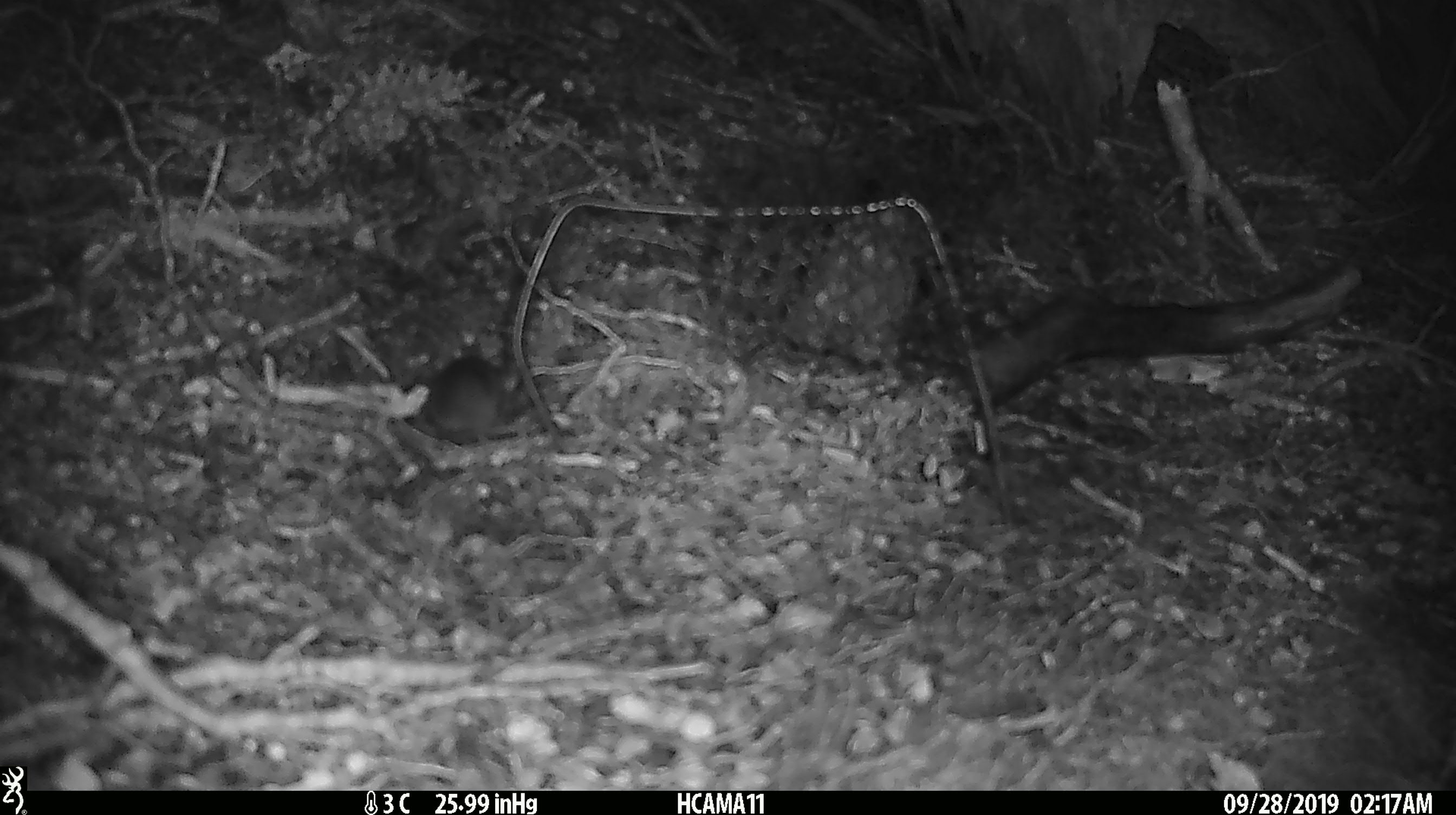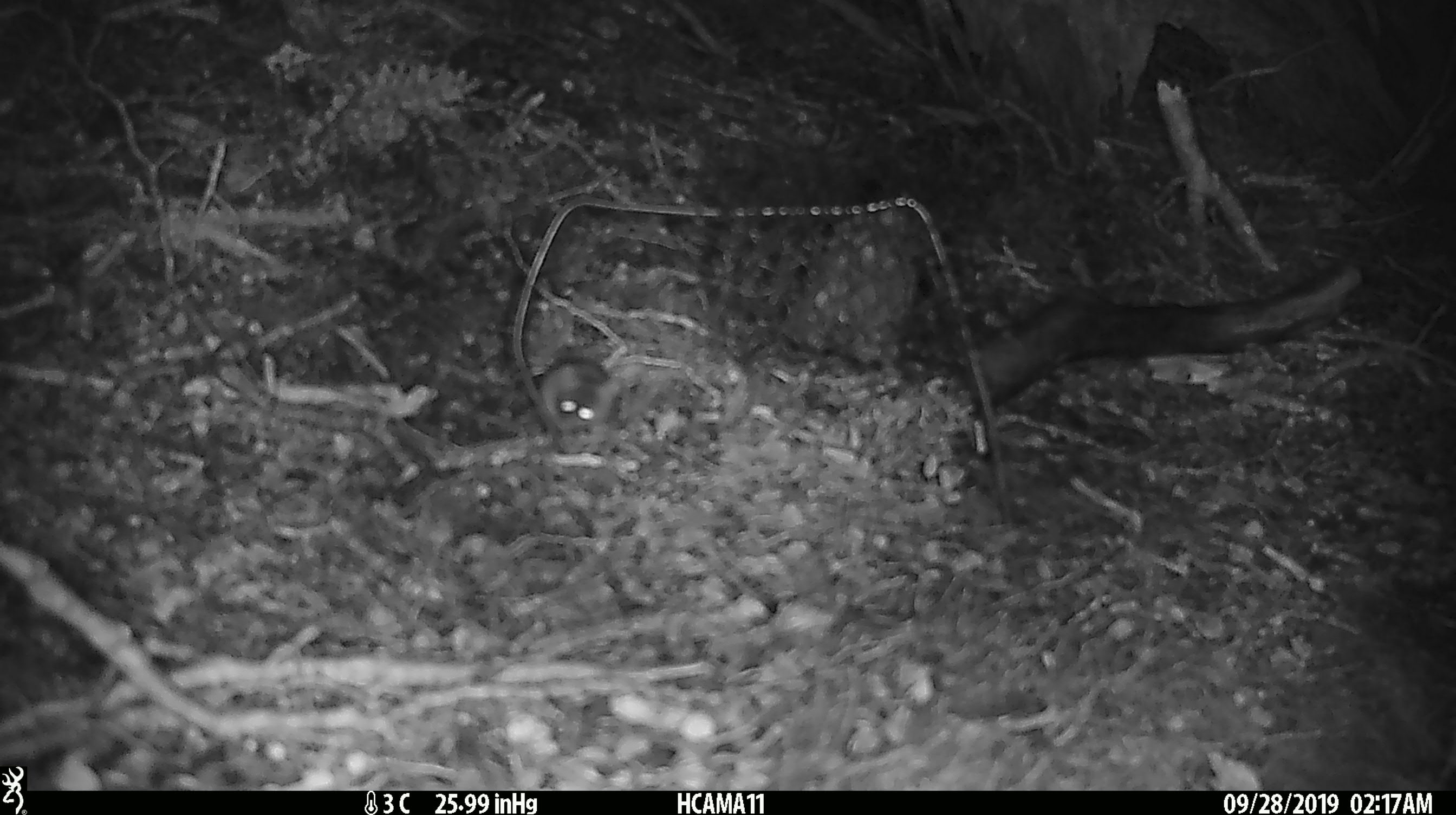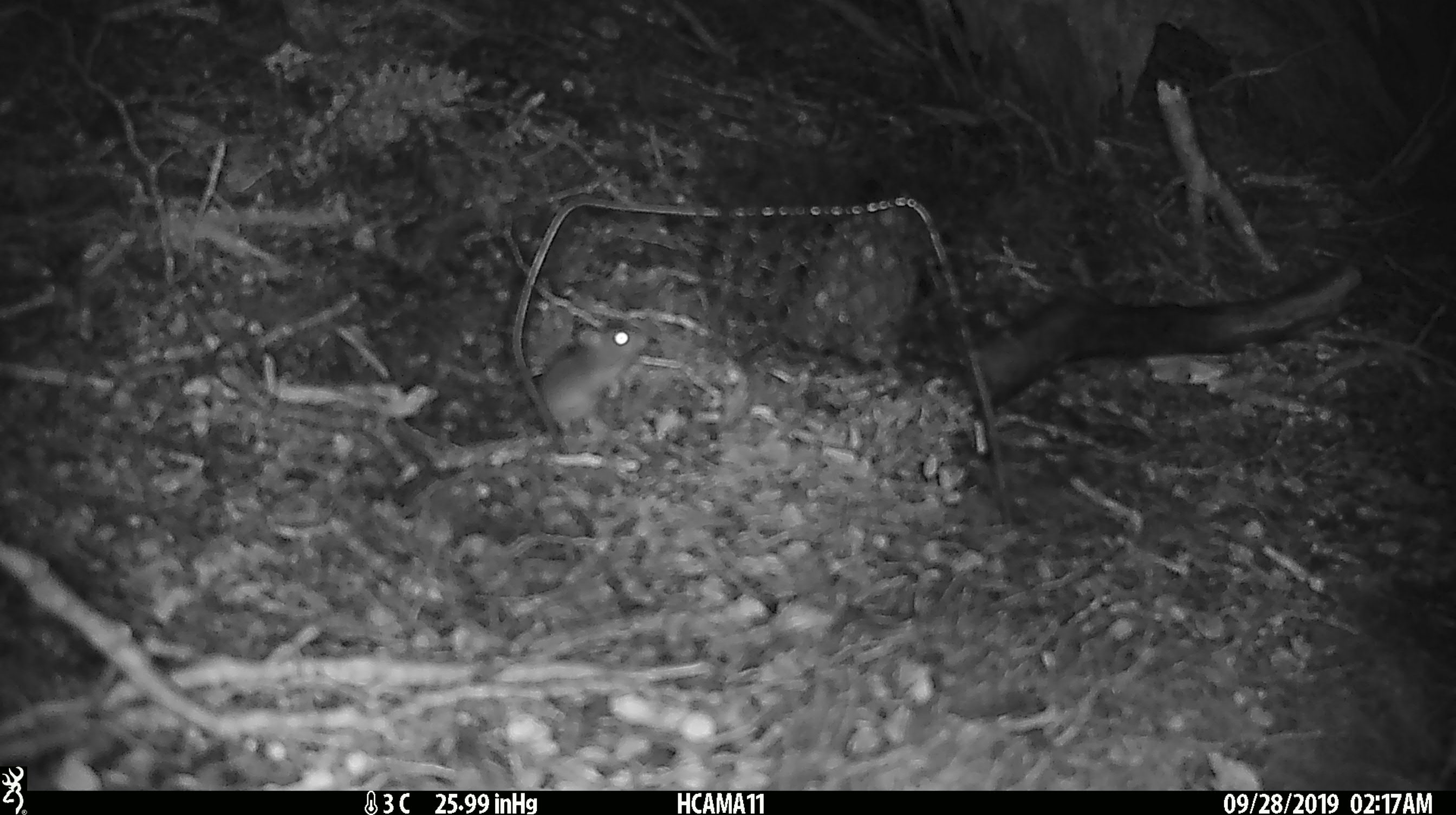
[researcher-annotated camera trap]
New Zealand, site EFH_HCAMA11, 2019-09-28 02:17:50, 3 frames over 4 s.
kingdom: Animalia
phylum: Chordata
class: Mammalia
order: Rodentia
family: Muridae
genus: Mus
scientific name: Mus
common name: mouse